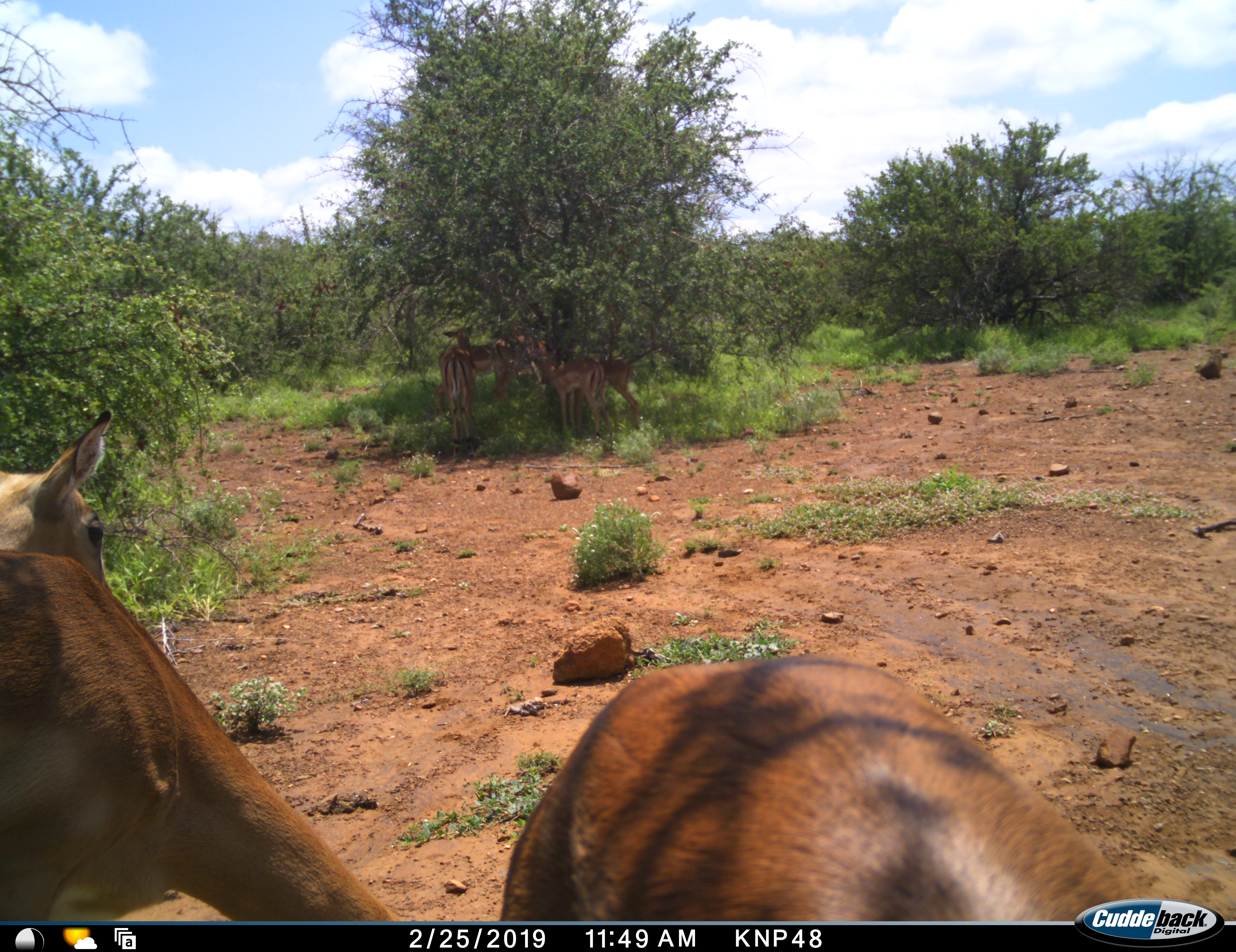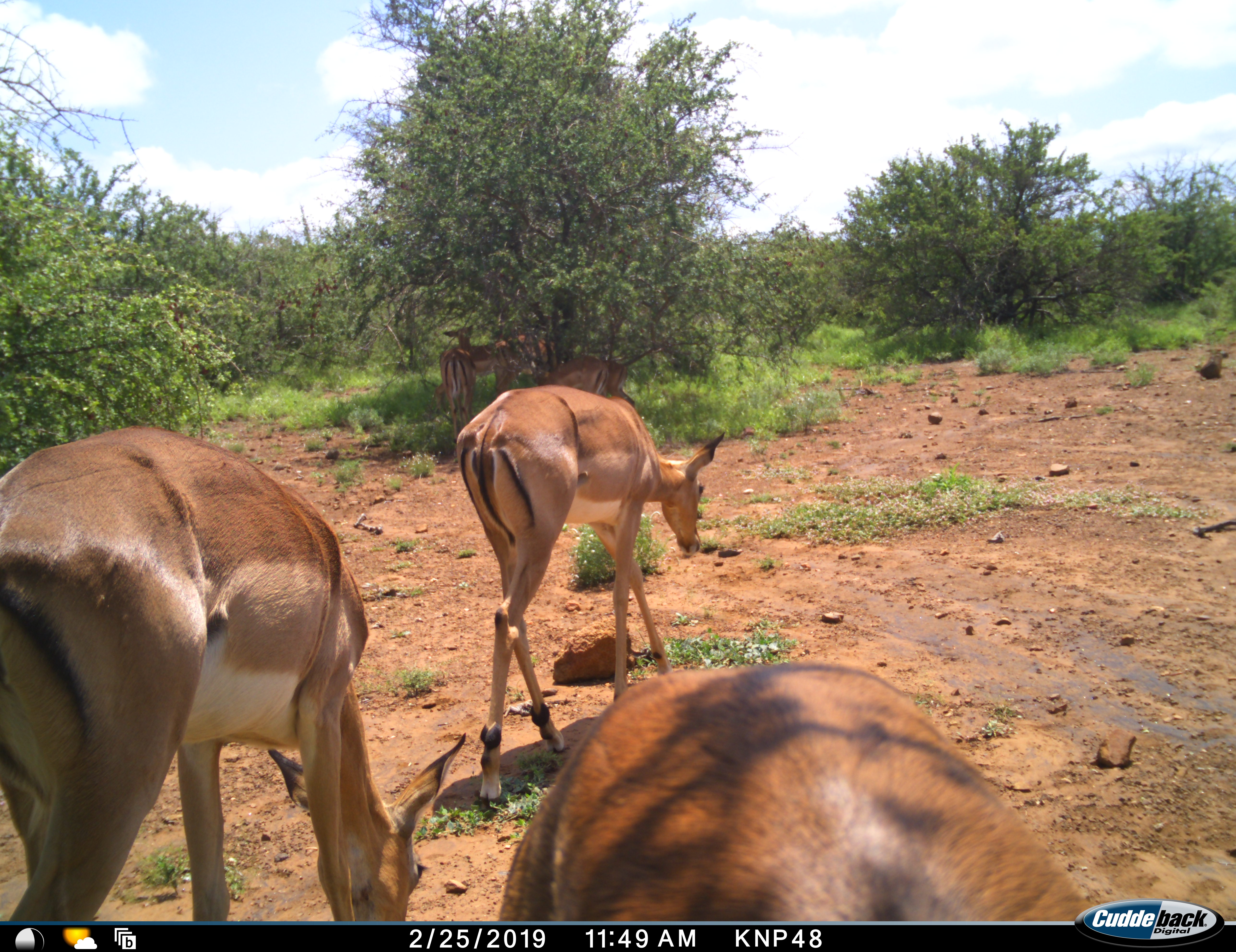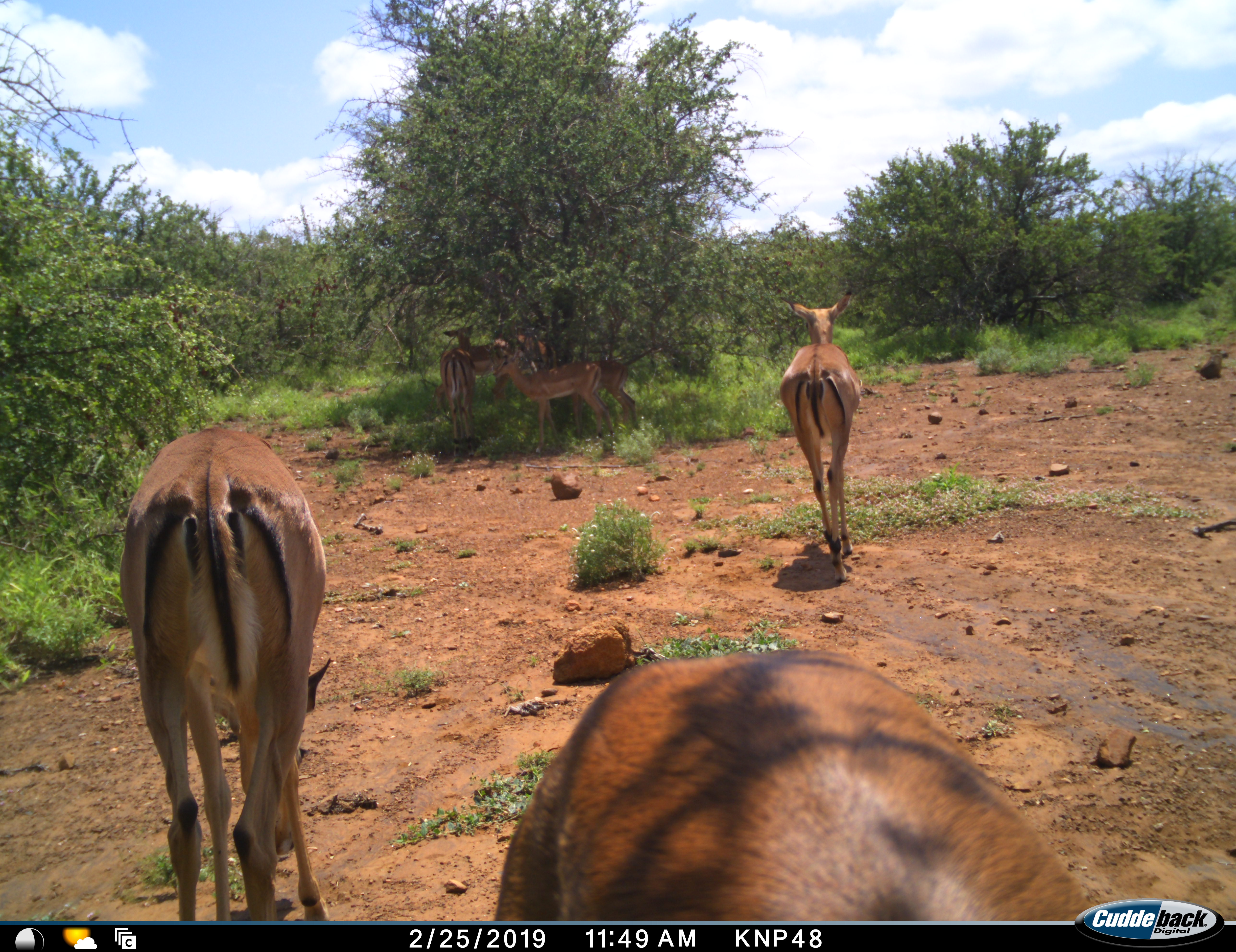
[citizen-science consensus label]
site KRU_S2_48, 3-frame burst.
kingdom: Animalia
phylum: Chordata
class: Mammalia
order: Artiodactyla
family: Bovidae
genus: Aepyceros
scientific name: Aepyceros melampus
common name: impala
Impala (Aepyceros melampus), count 7. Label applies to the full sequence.